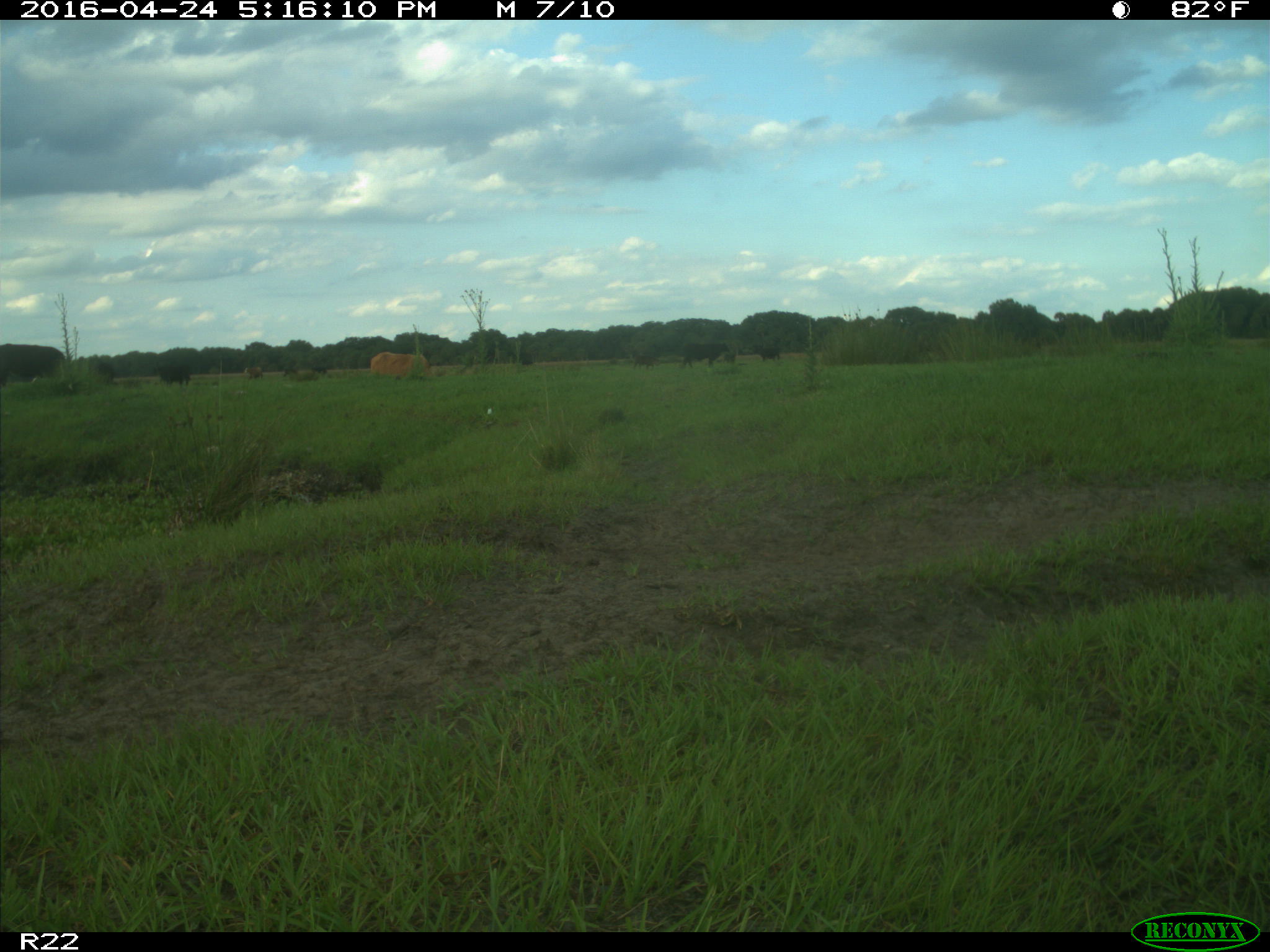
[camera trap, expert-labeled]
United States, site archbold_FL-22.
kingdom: Animalia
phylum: Chordata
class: Mammalia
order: Artiodactyla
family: Bovidae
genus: Bos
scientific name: Bos taurus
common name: domestic cow